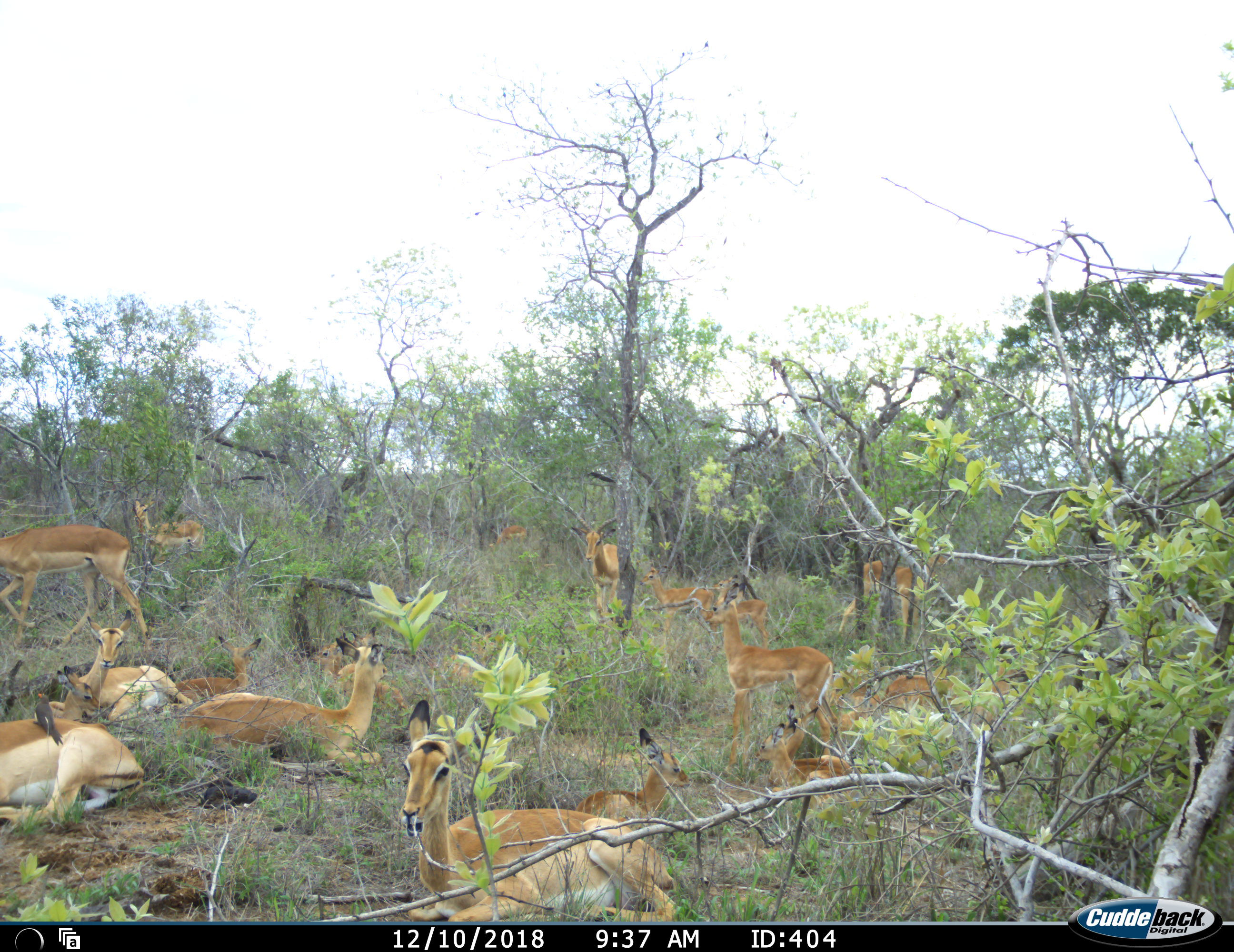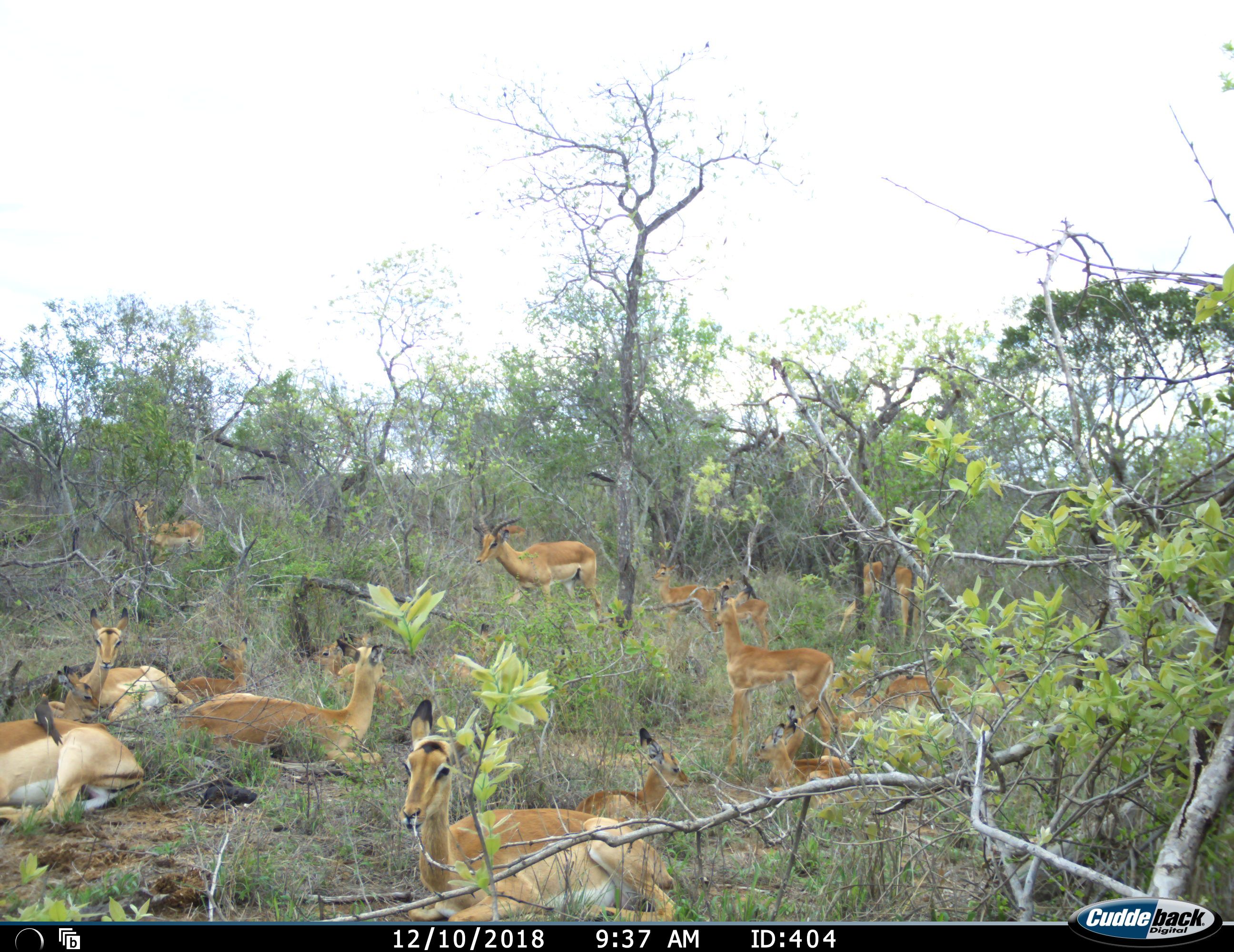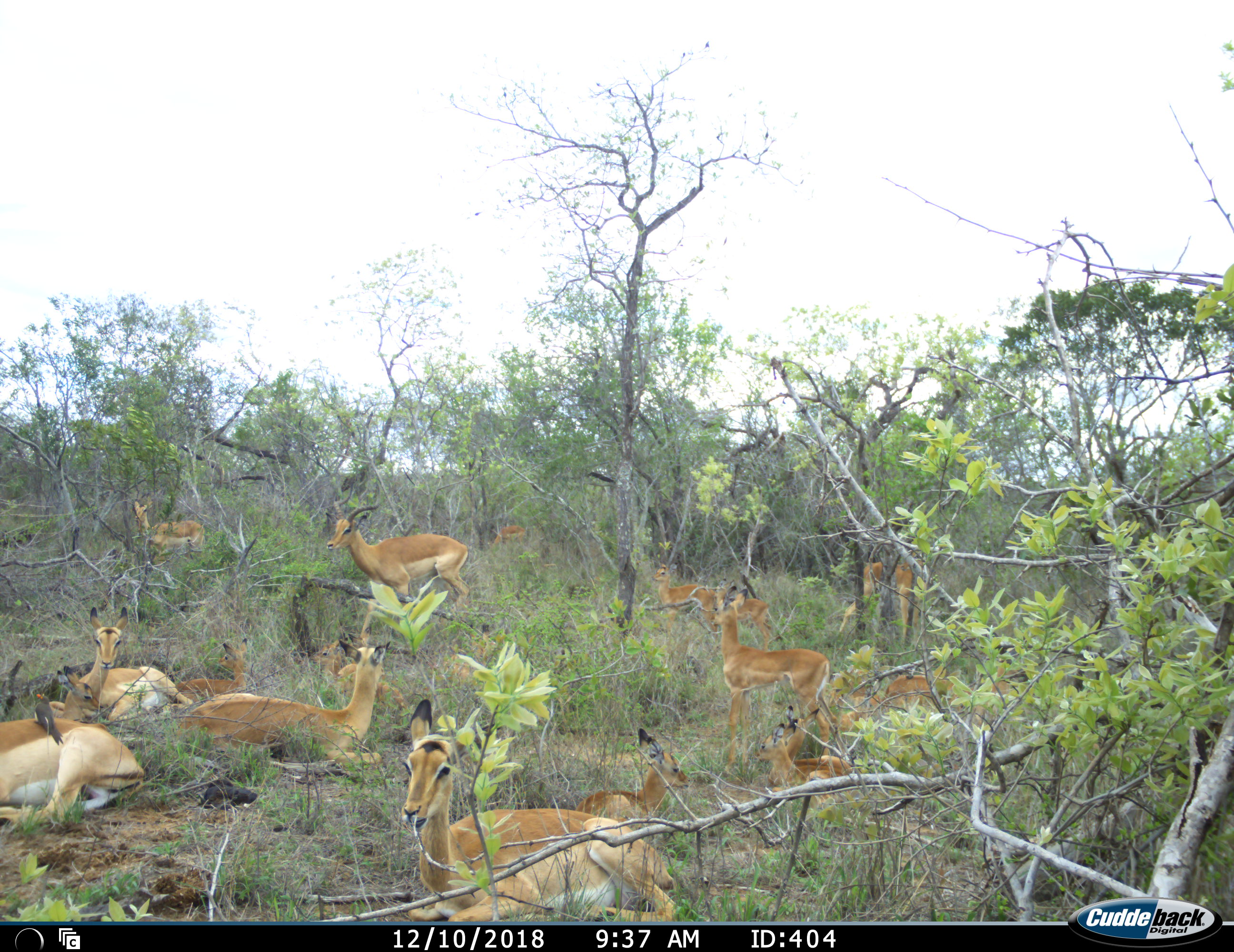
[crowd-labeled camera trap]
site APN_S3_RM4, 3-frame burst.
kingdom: Animalia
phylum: Chordata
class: Mammalia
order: Artiodactyla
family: Bovidae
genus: Aepyceros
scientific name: Aepyceros melampus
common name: impala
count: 11-50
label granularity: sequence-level